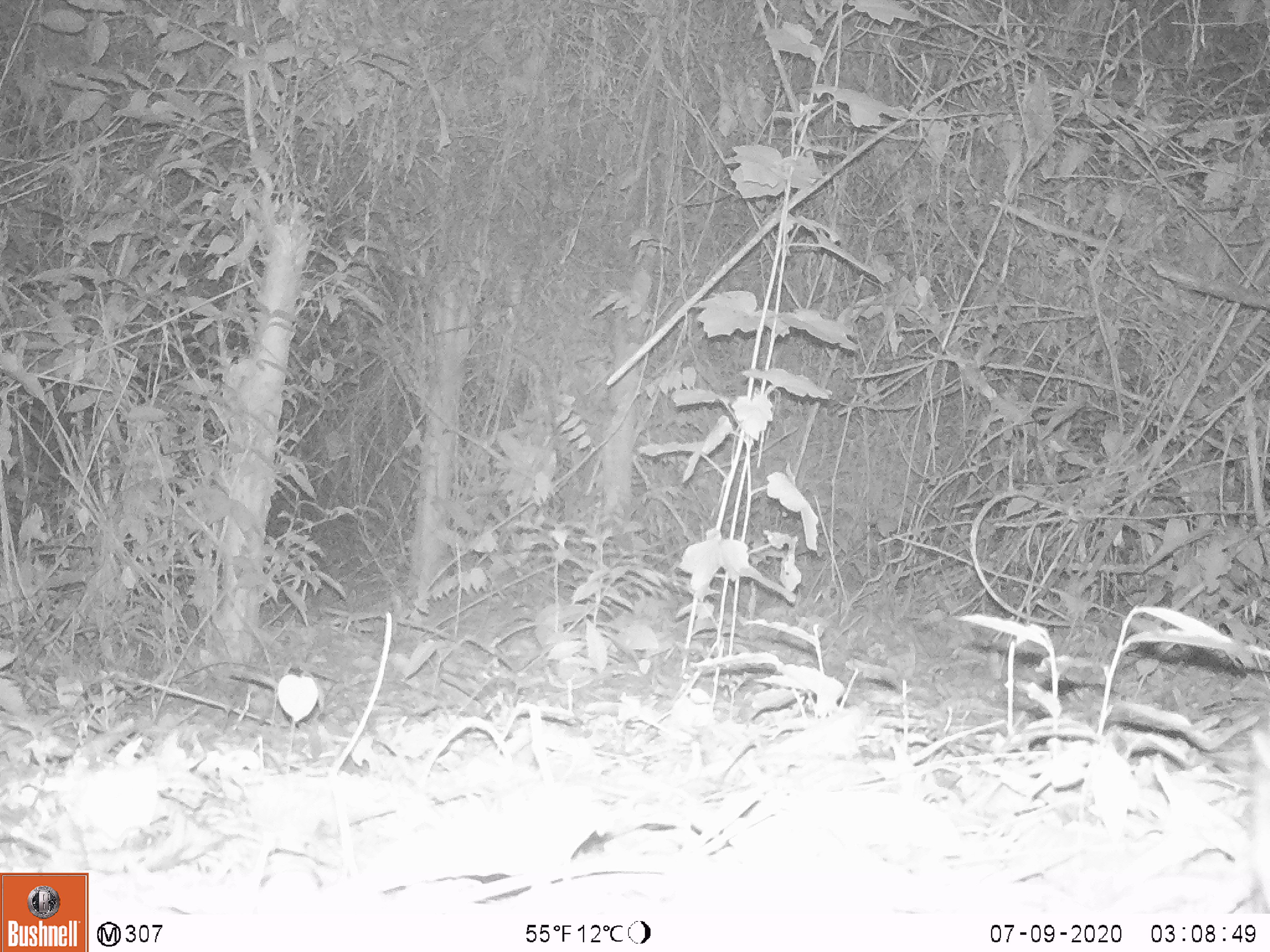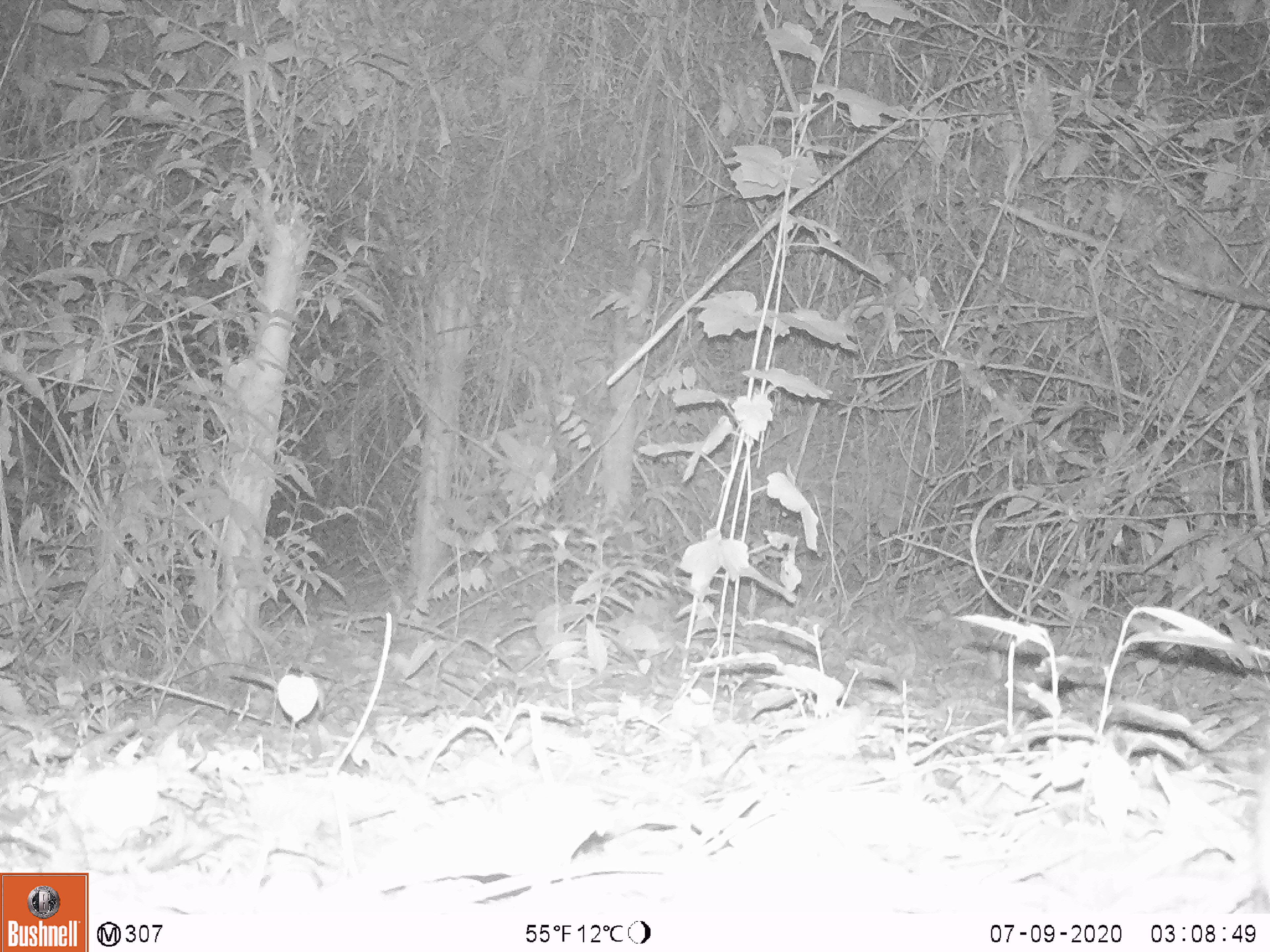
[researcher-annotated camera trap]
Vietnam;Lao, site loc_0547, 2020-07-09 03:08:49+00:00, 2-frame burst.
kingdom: Animalia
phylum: Chordata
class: Mammalia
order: Artiodactyla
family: Tragulidae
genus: Moschiola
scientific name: Moschiola meminna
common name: chevrotain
Chevrotain (Moschiola meminna). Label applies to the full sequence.